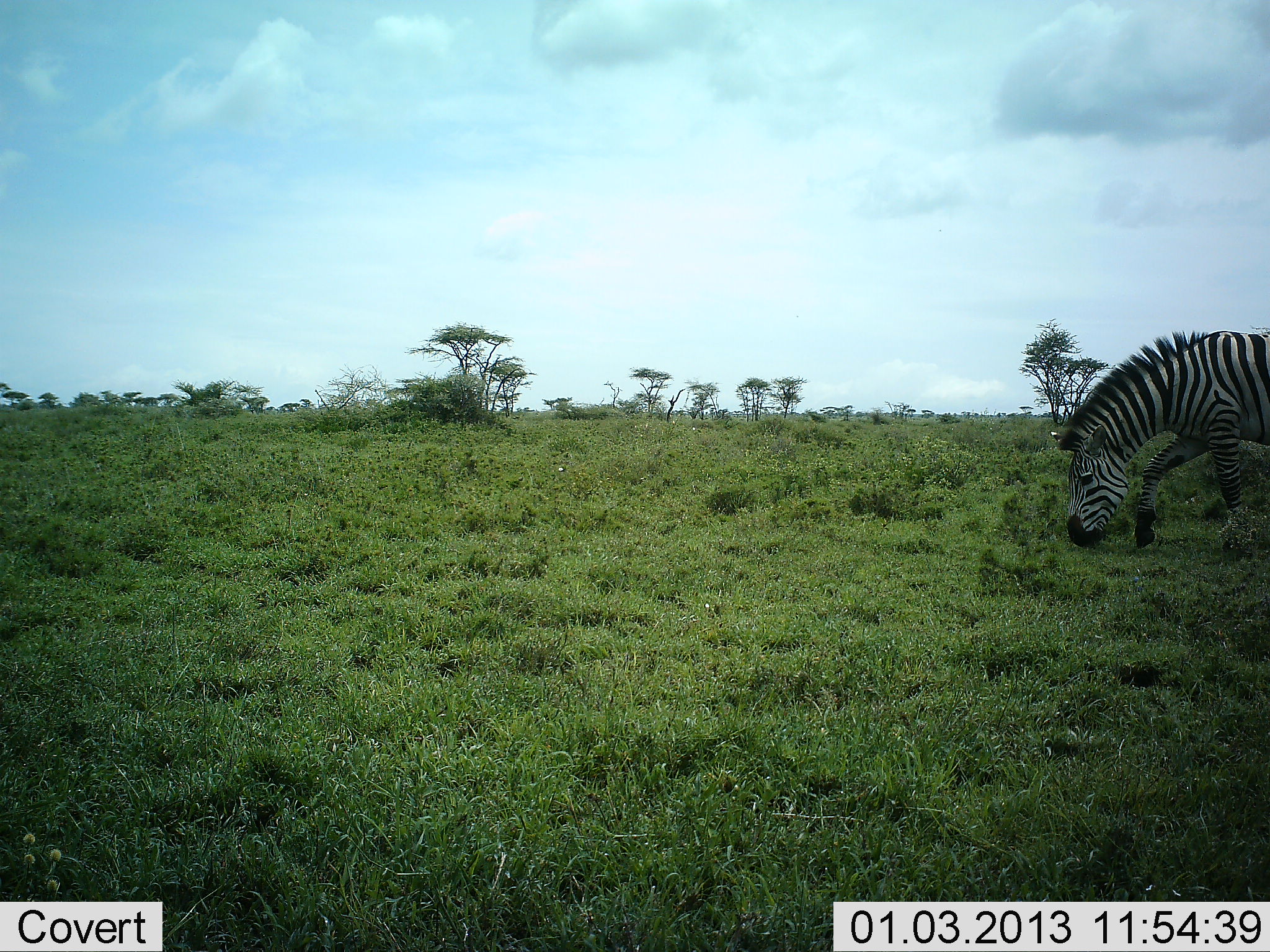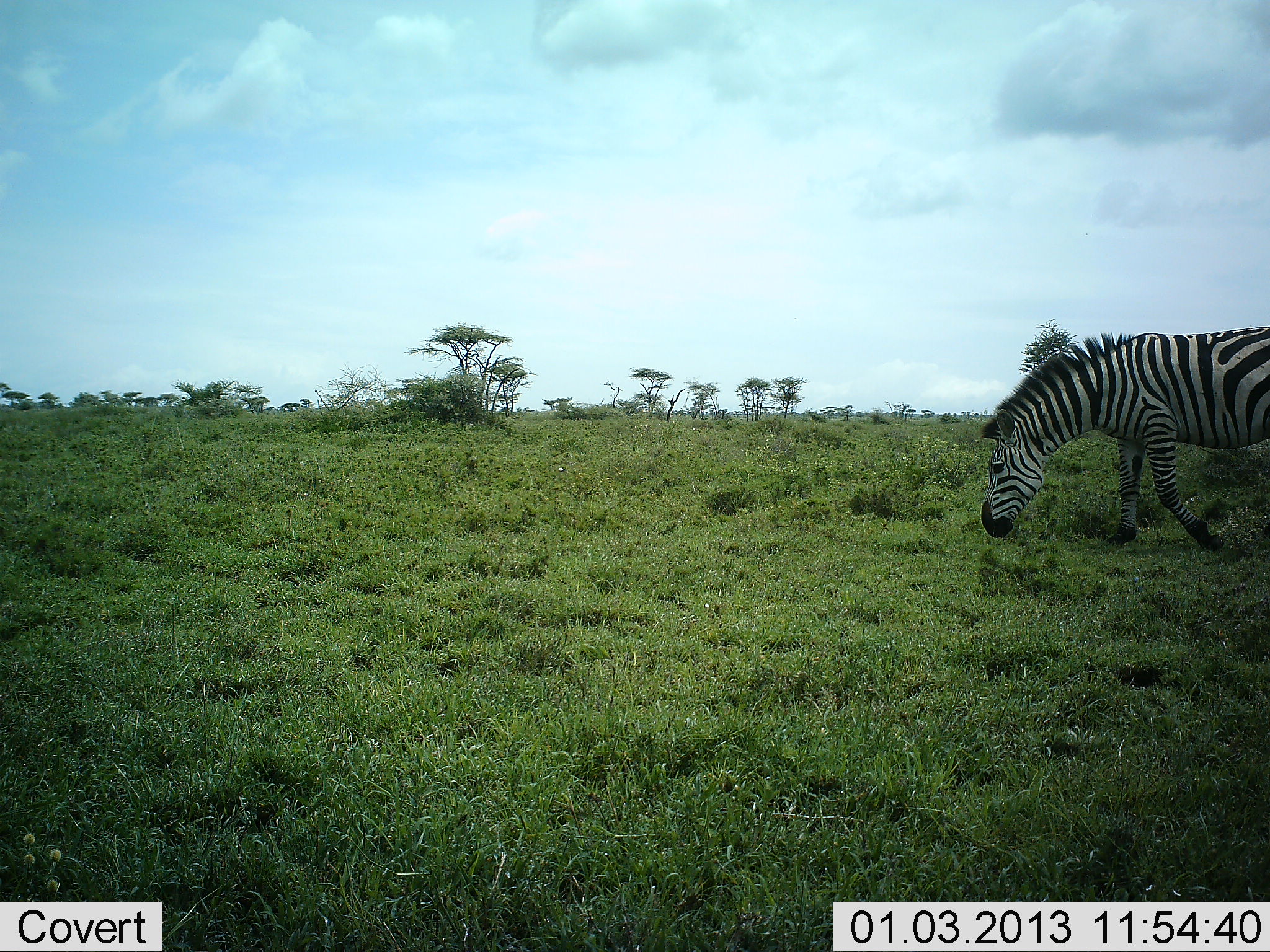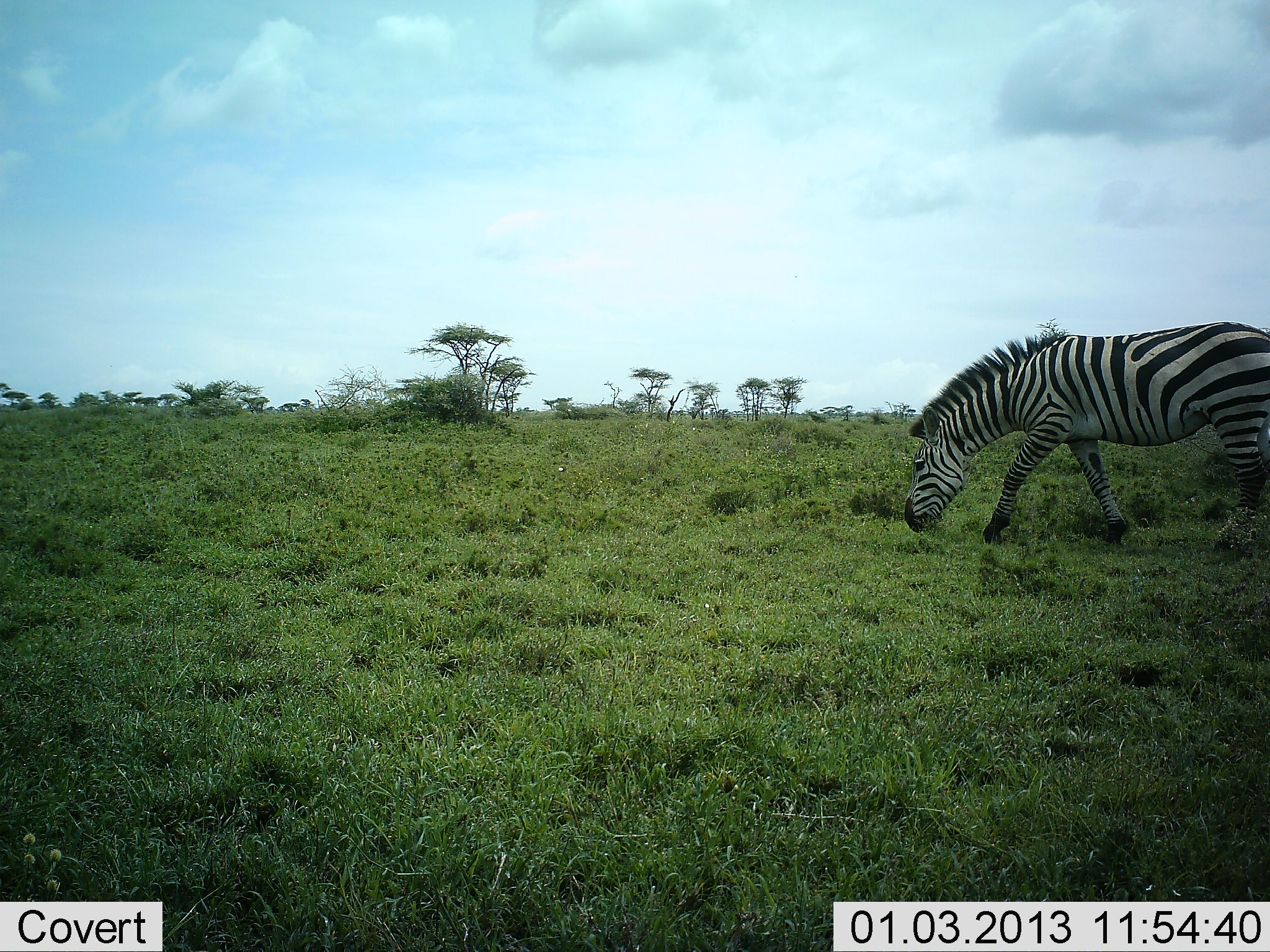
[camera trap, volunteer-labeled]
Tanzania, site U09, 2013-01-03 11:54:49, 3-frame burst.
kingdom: Animalia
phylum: Chordata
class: Mammalia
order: Perissodactyla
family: Equidae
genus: Equus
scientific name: Equus quagga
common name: plains zebra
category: zebra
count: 1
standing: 10%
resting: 0%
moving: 100%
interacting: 0%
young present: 0%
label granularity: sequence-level